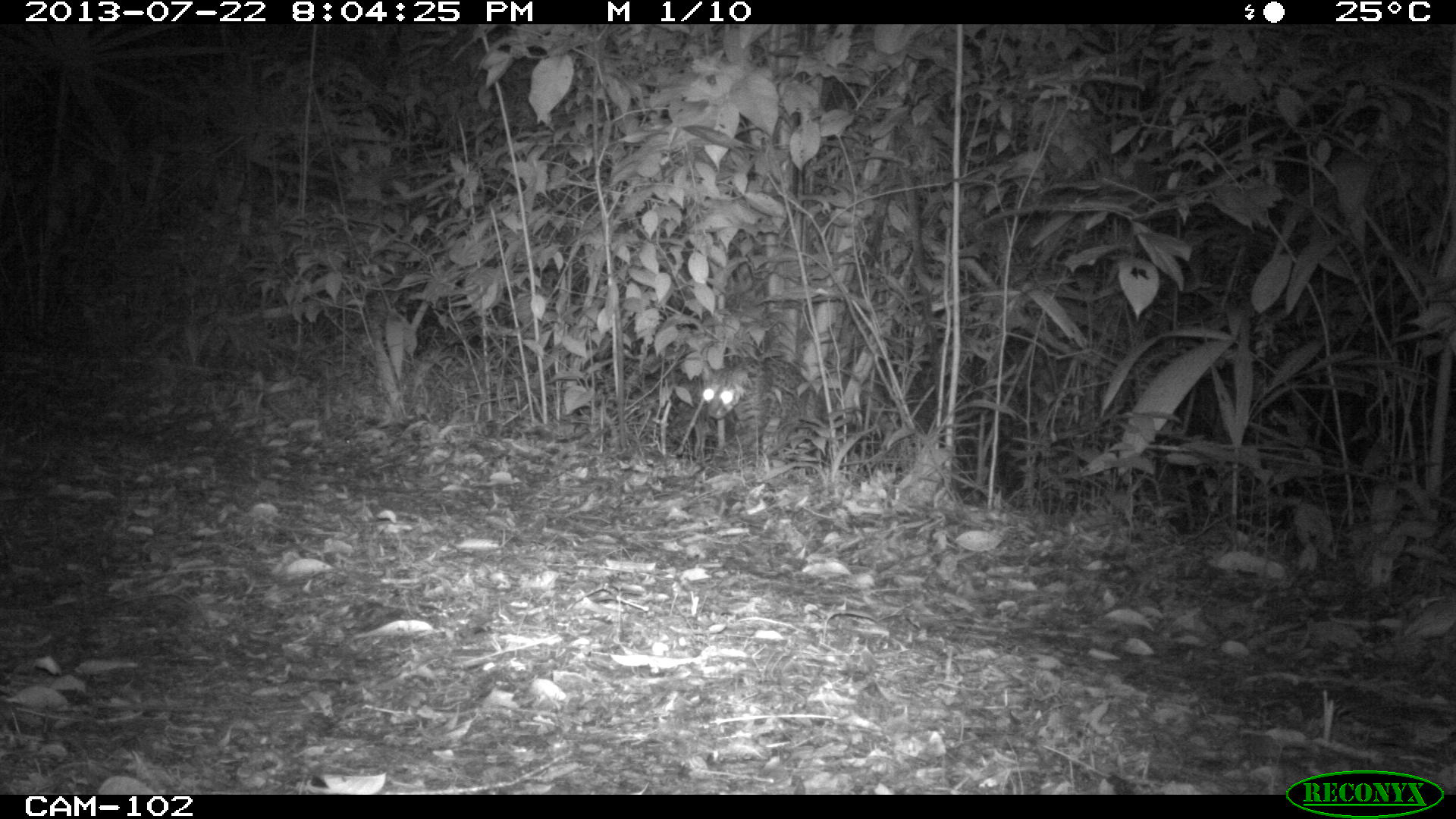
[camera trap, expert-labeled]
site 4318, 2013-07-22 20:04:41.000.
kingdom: Animalia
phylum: Chordata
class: Mammalia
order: Carnivora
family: Felidae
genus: Leopardus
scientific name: Leopardus pardalis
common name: ocelot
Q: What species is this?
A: Leopardus pardalis (ocelot).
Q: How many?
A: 1.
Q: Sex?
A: Male.